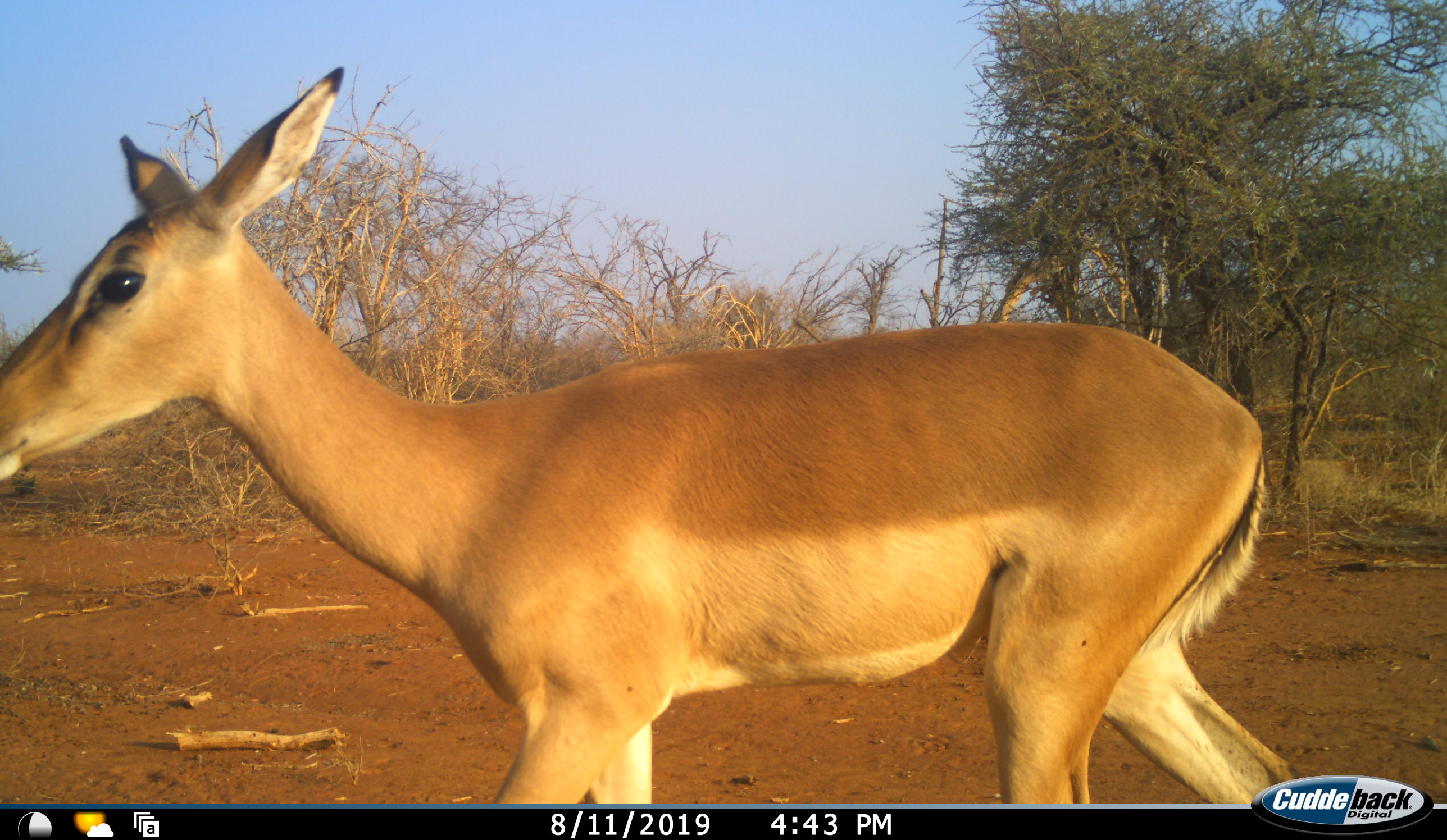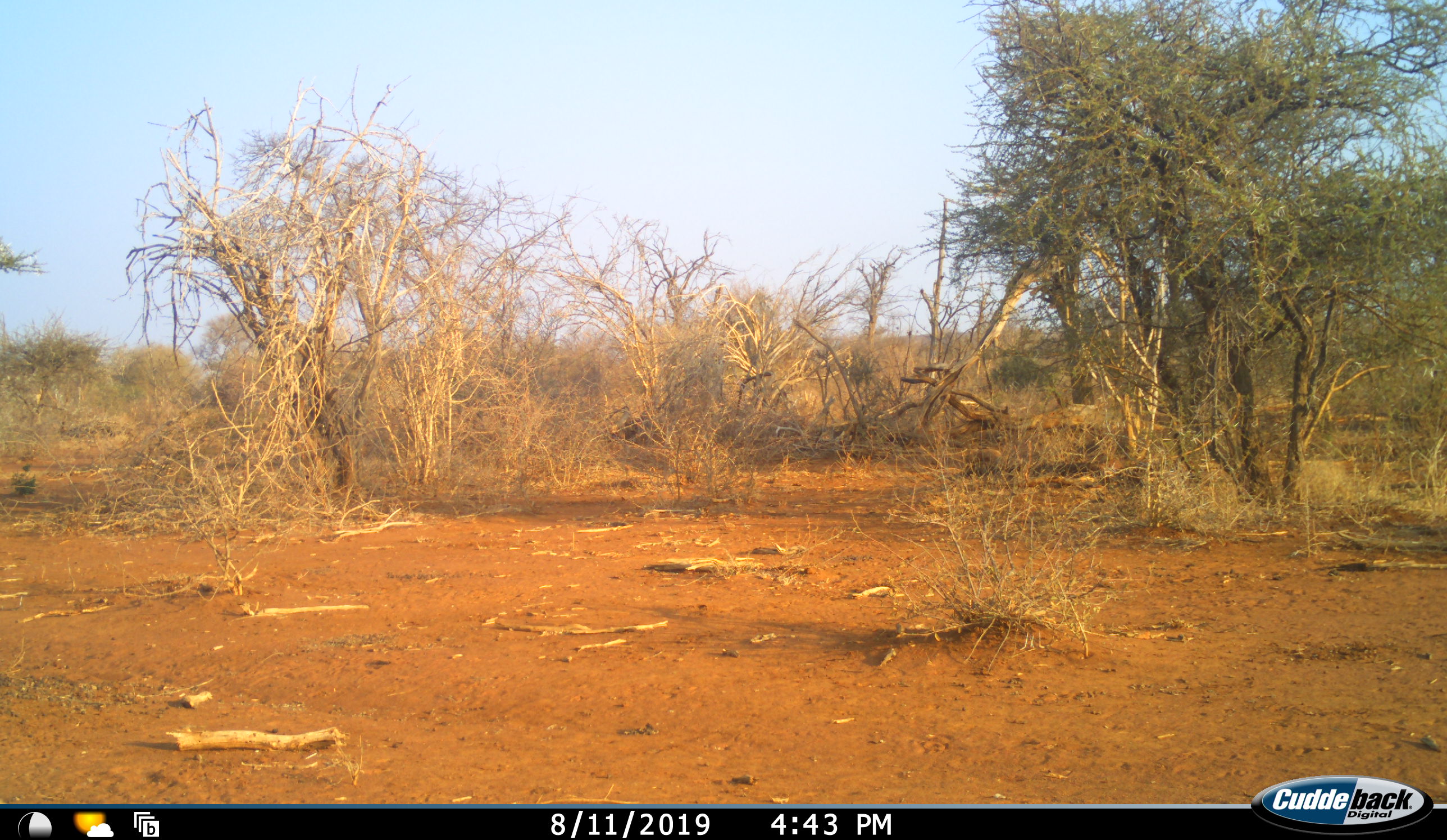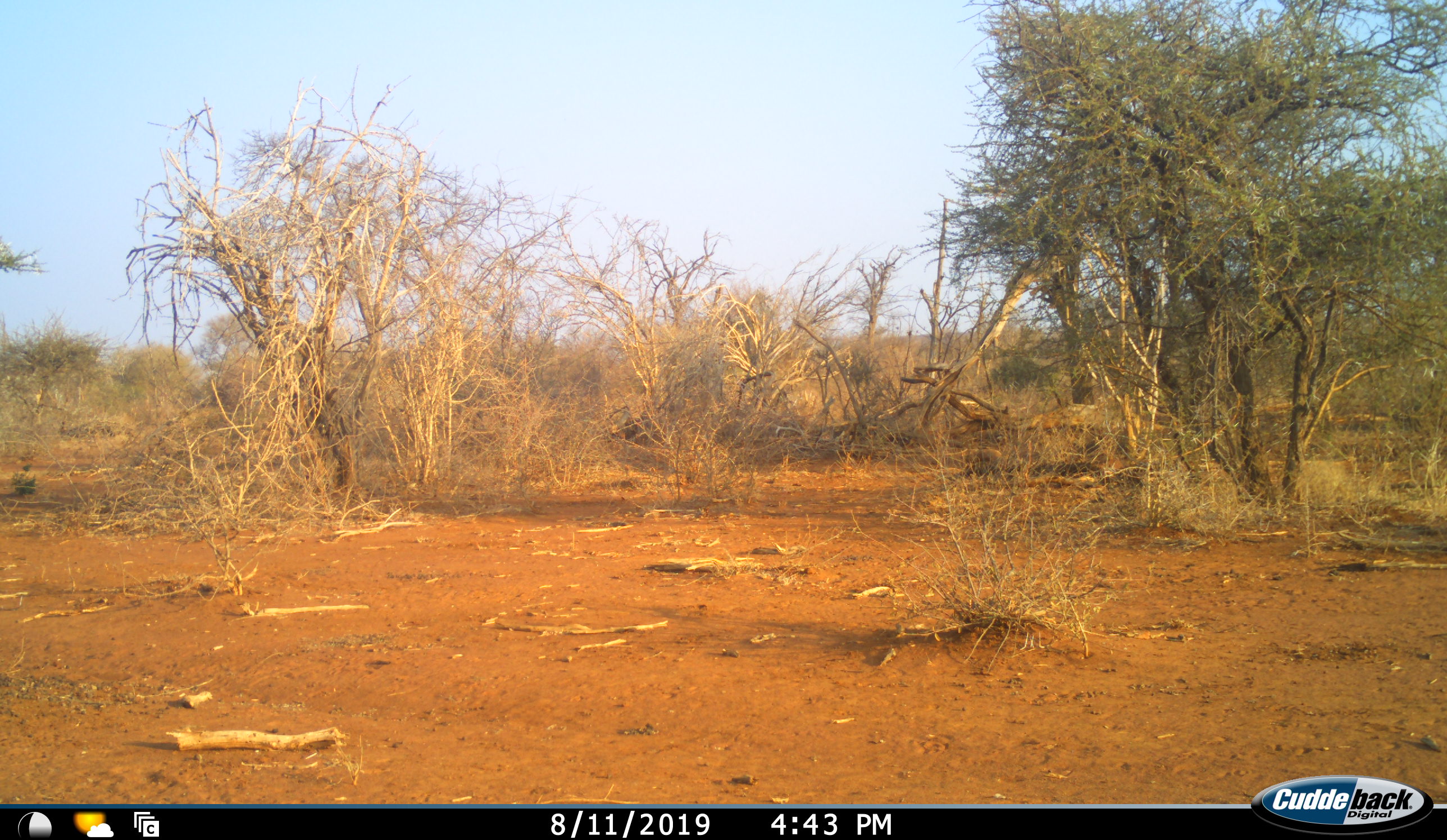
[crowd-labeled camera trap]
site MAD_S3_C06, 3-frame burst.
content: unidentified animal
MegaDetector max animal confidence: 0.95